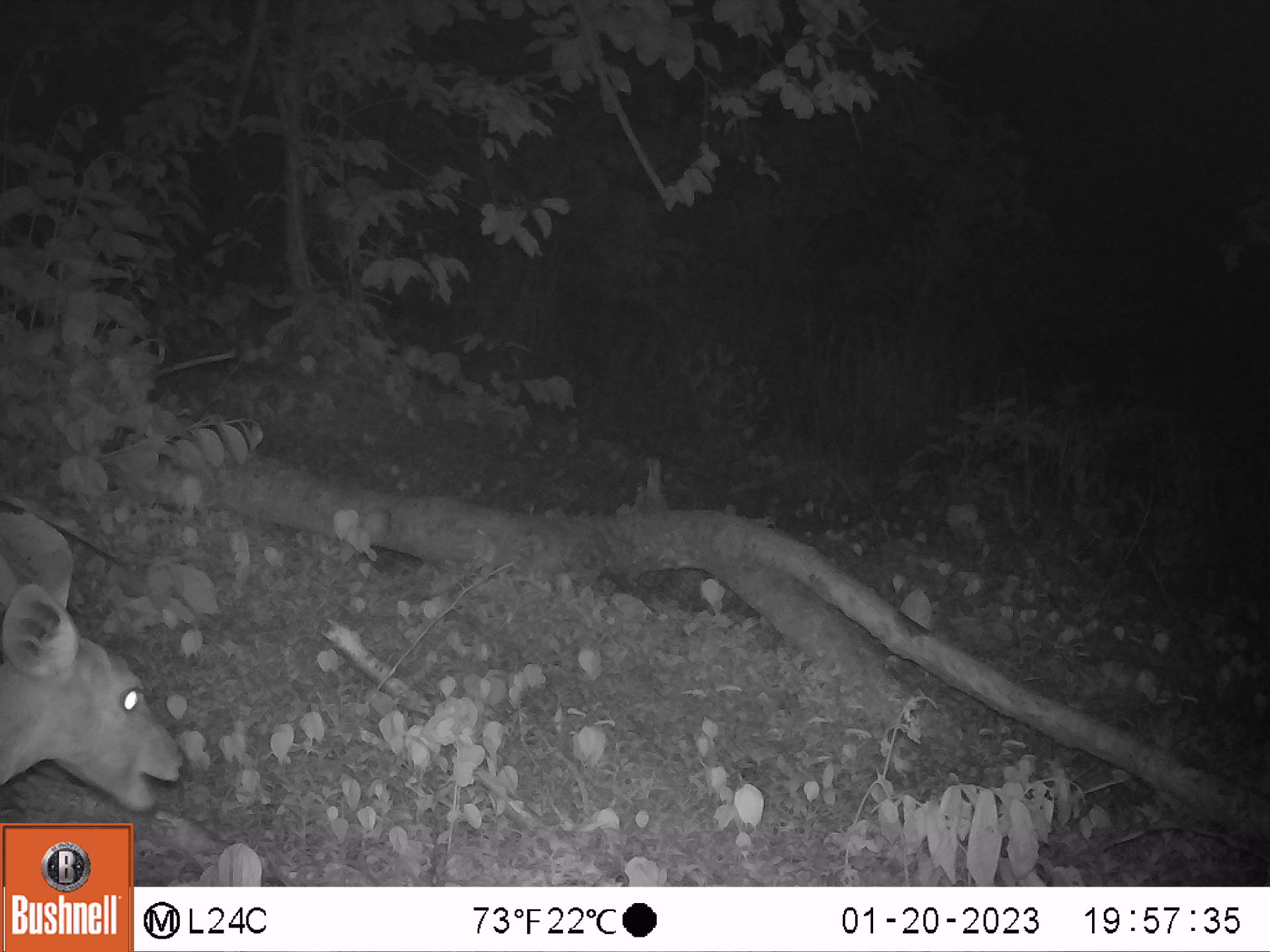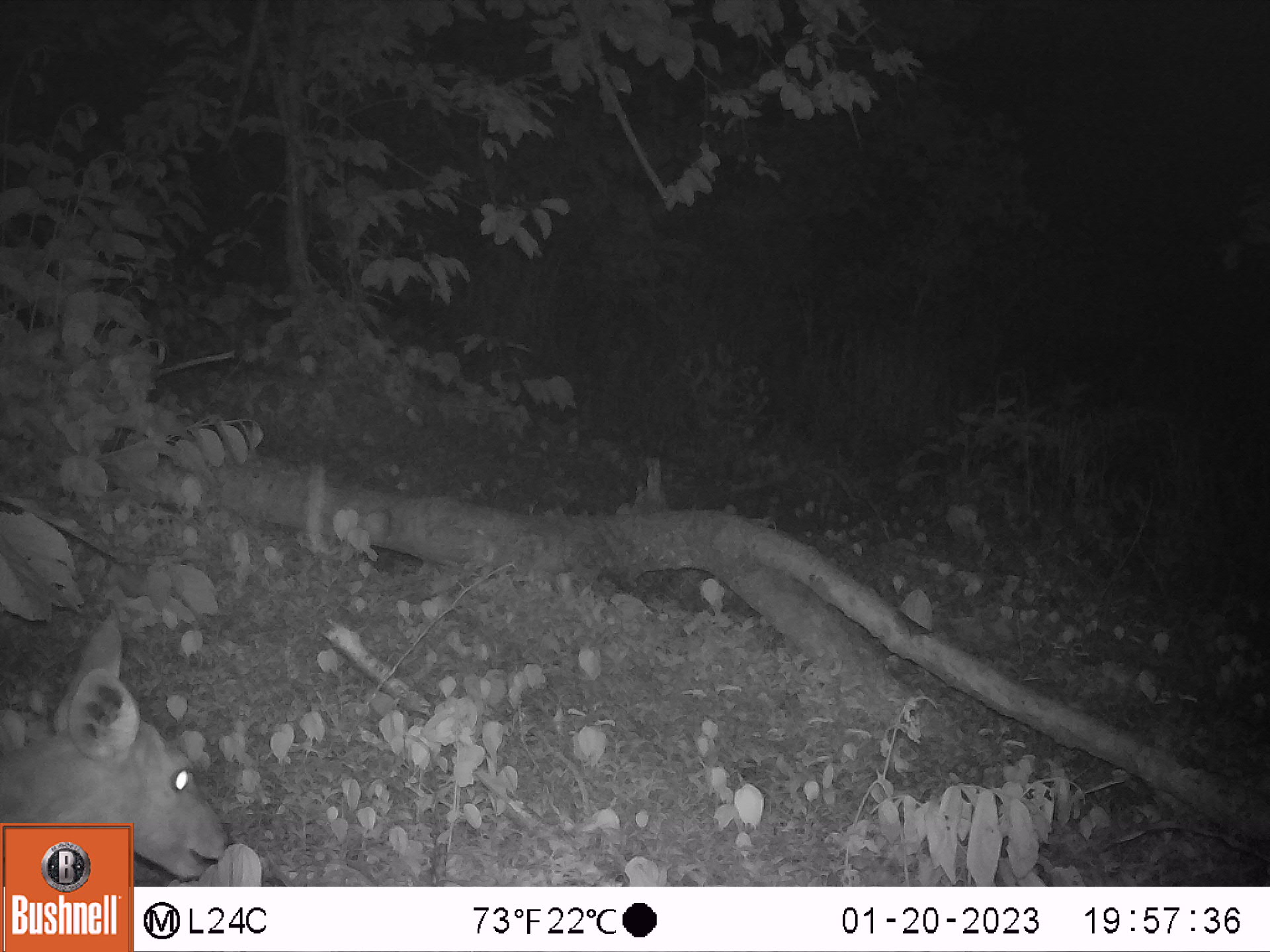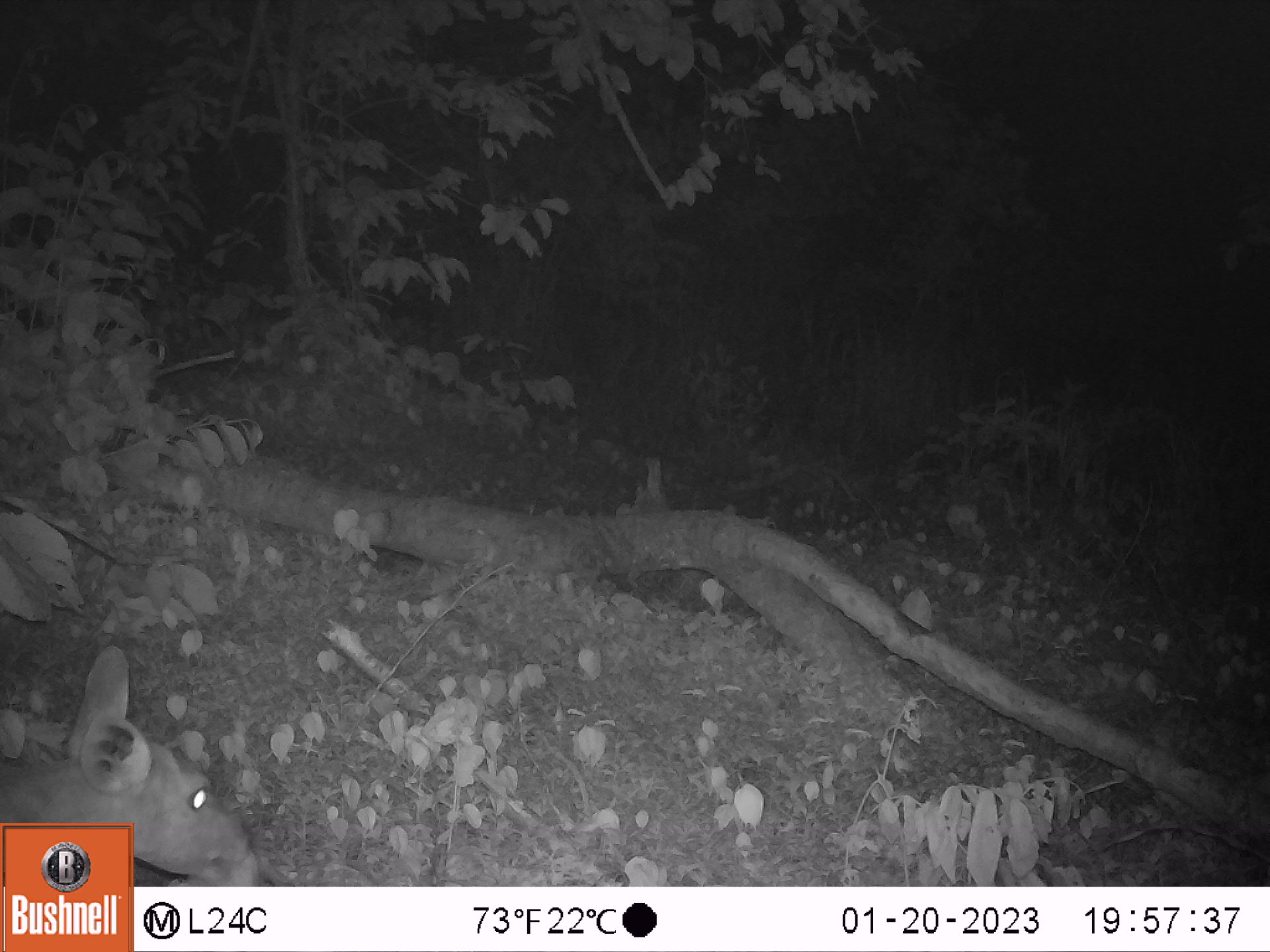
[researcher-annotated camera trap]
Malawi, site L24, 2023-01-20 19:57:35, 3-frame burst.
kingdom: Animalia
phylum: Chordata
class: Mammalia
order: Artiodactyla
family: Bovidae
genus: Tragelaphus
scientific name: Tragelaphus sylvaticus sylvaticus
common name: cape bushbuck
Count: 1.